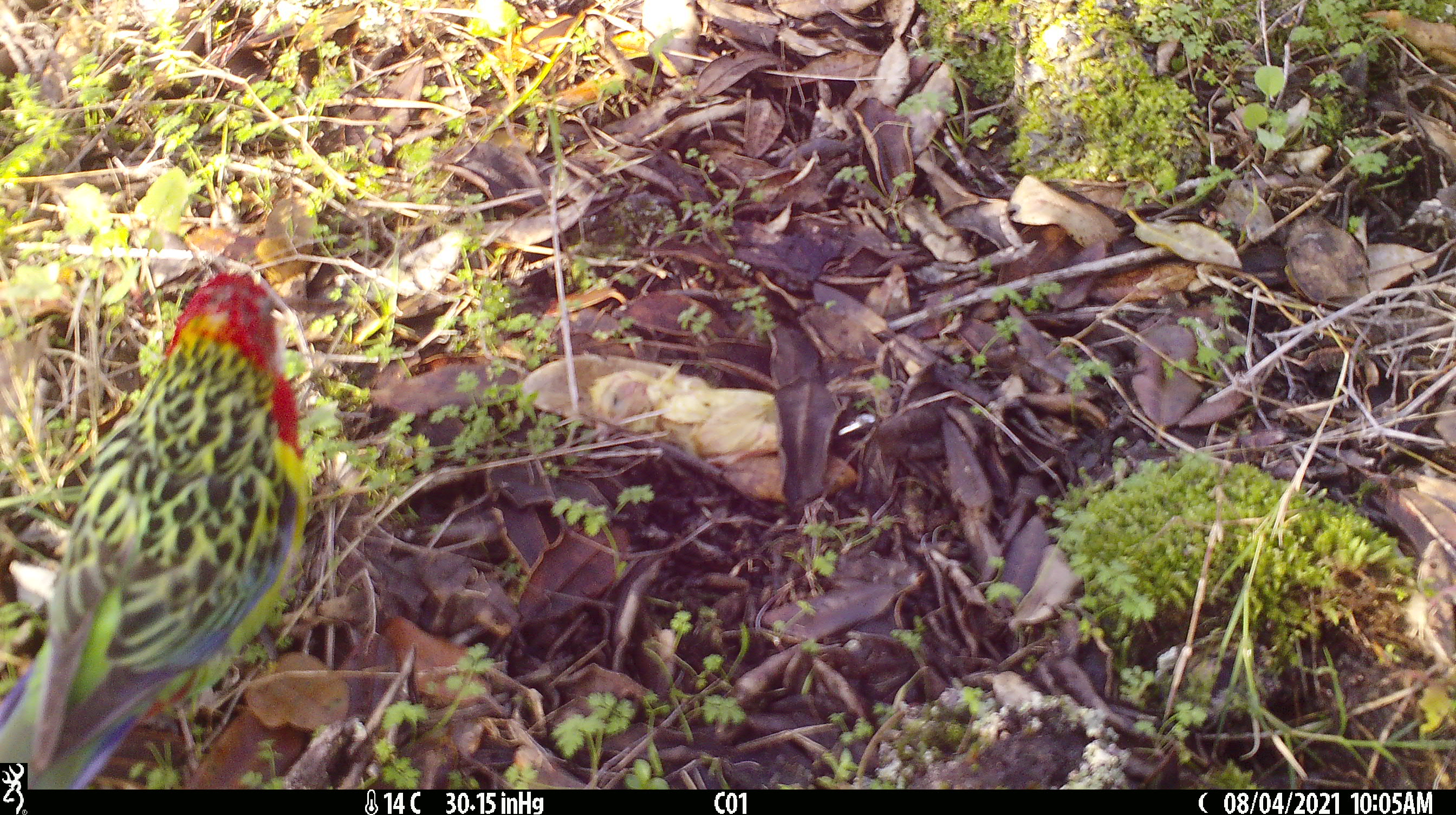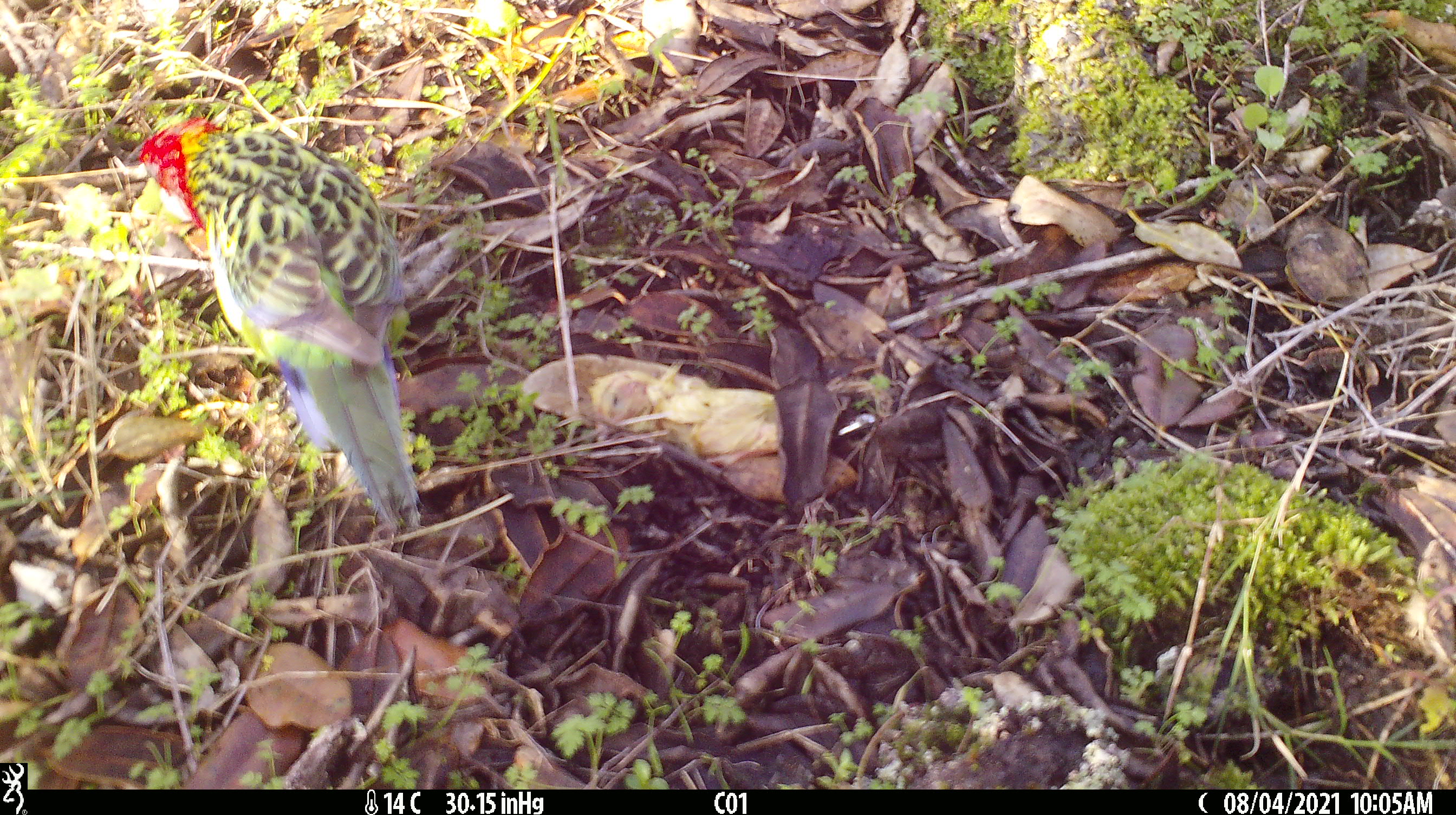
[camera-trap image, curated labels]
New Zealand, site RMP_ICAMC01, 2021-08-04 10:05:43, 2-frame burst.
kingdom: Animalia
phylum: Chordata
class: Aves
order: Psittaciformes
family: Psittaculidae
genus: Platycercus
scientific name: Platycercus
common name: rosella